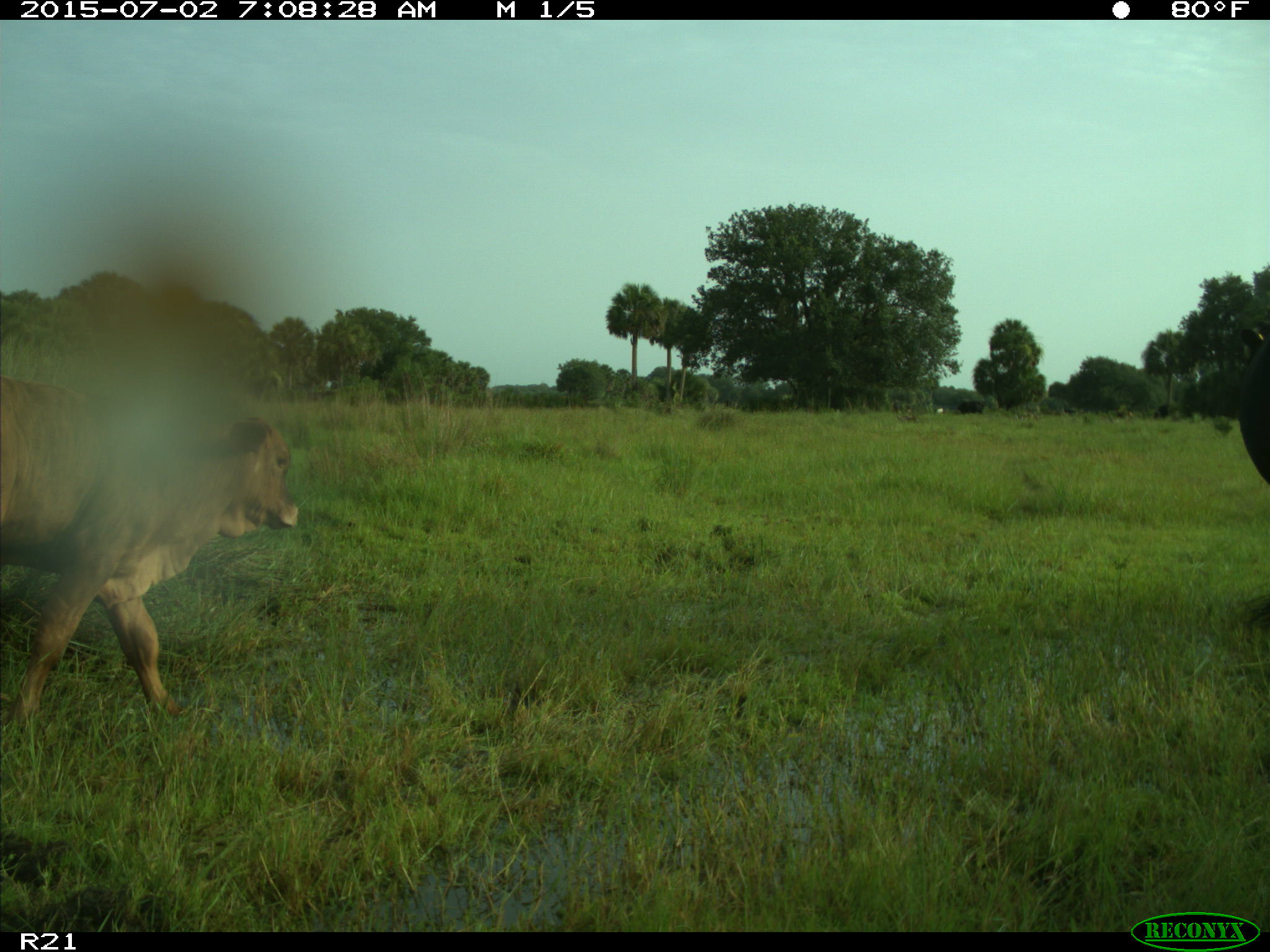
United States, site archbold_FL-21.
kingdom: Animalia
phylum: Chordata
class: Mammalia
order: Artiodactyla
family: Bovidae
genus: Bos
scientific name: Bos taurus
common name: domestic cow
Bos taurus (domestic cow).